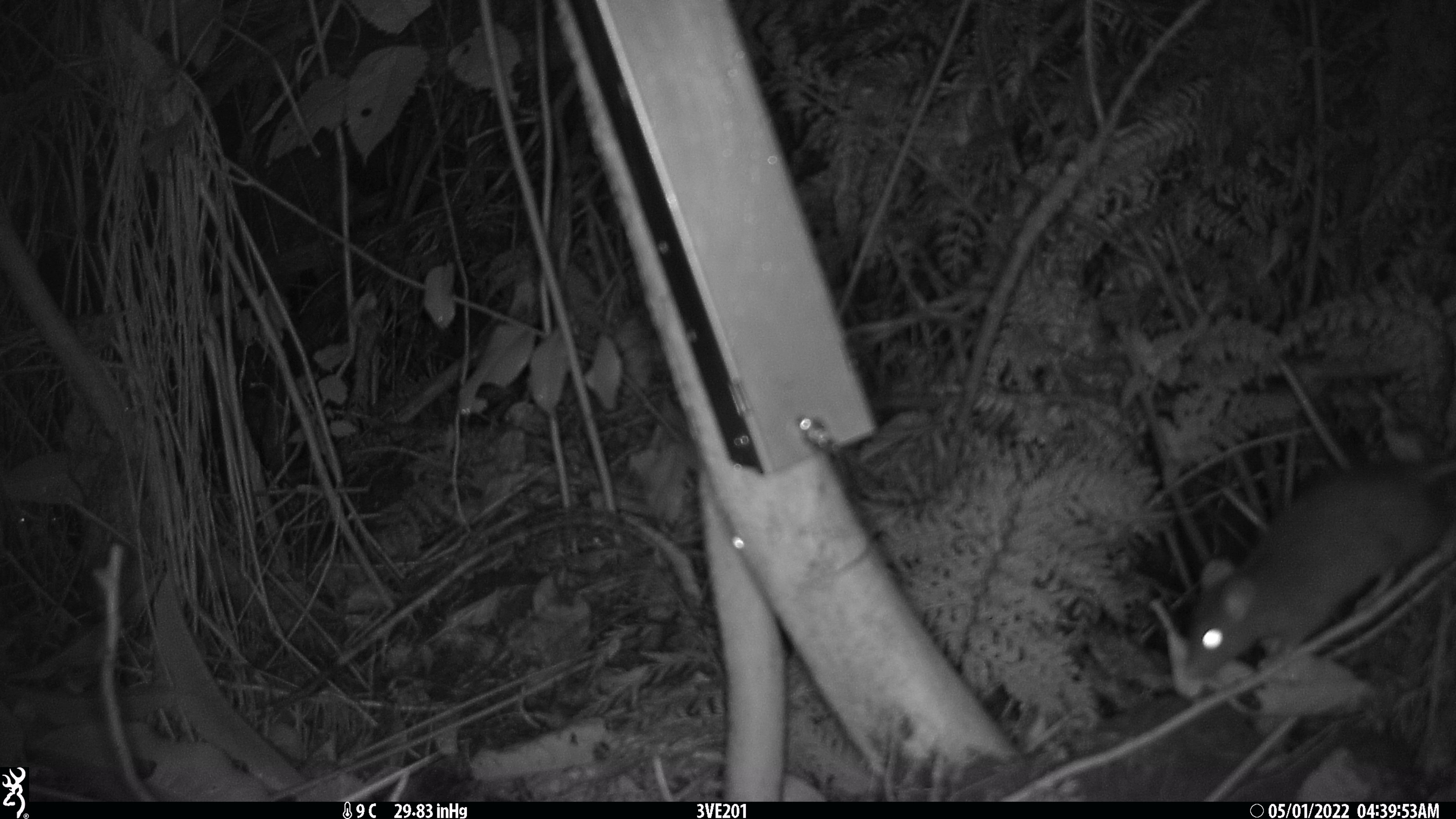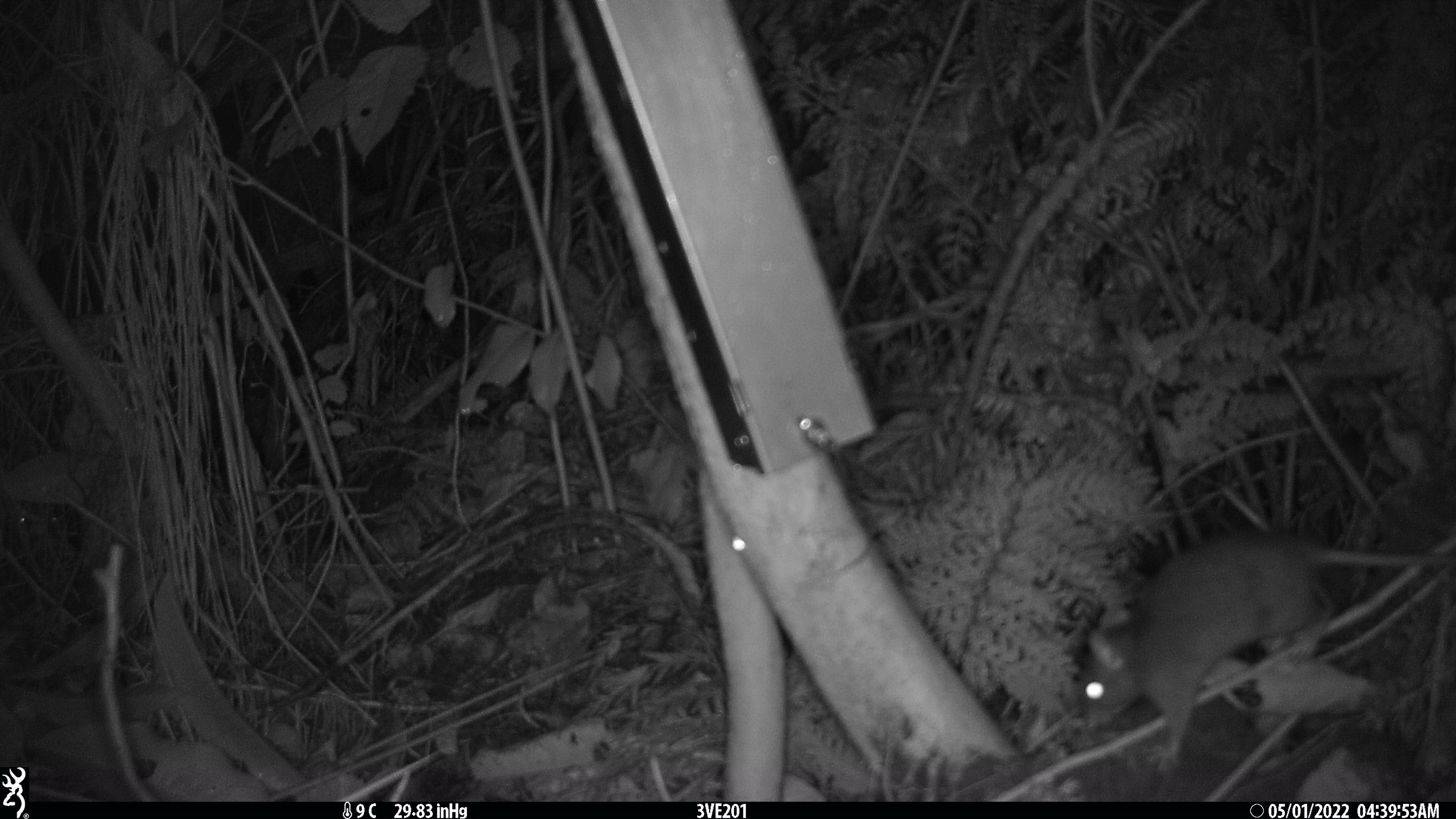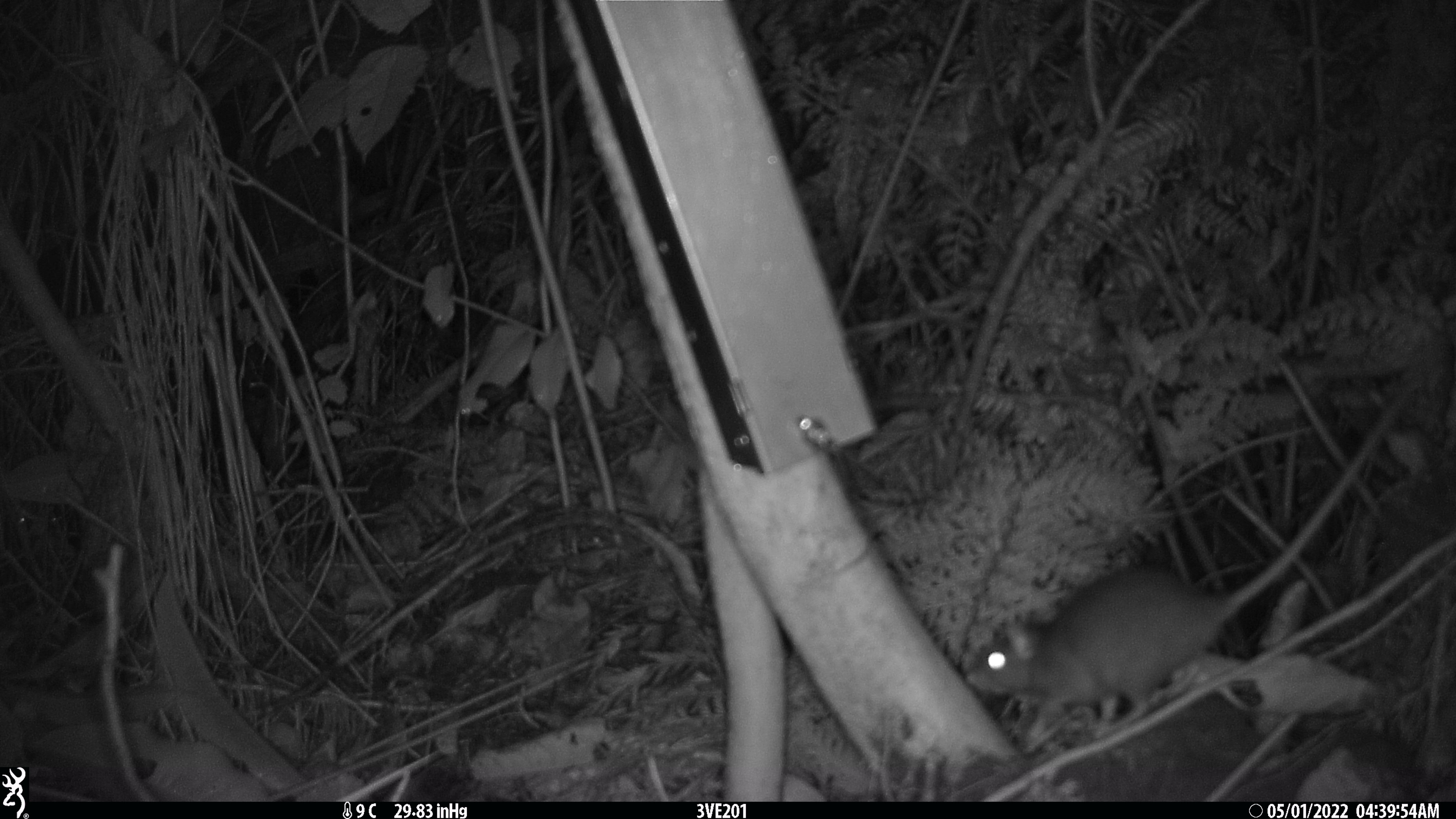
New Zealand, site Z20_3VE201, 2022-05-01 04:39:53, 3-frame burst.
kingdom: Animalia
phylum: Chordata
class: Mammalia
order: Rodentia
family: Muridae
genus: Rattus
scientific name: Rattus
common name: rat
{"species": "rat (Rattus)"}